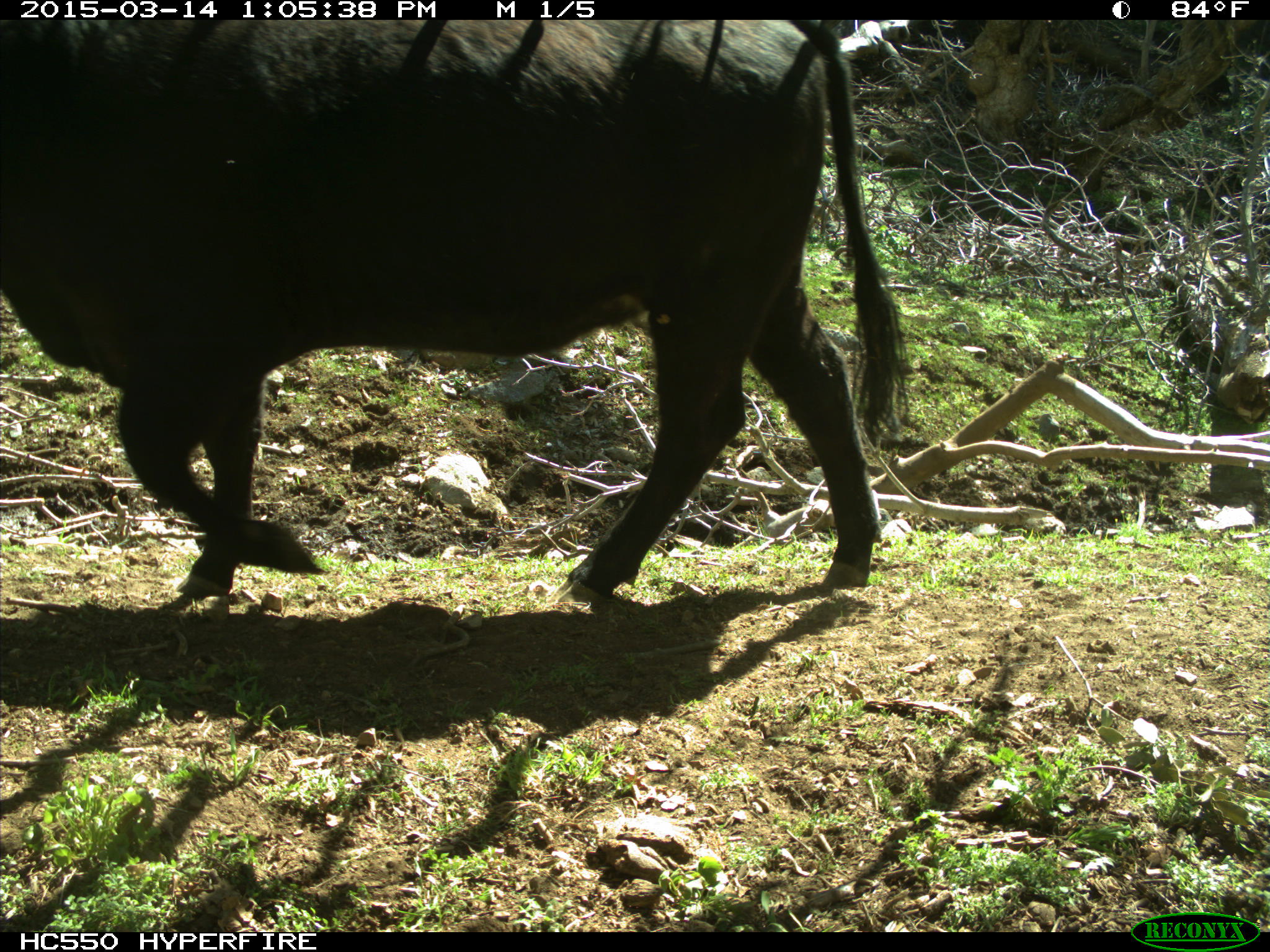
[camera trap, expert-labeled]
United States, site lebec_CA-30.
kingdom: Animalia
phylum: Chordata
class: Mammalia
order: Artiodactyla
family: Bovidae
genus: Bos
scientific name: Bos taurus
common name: domestic cow